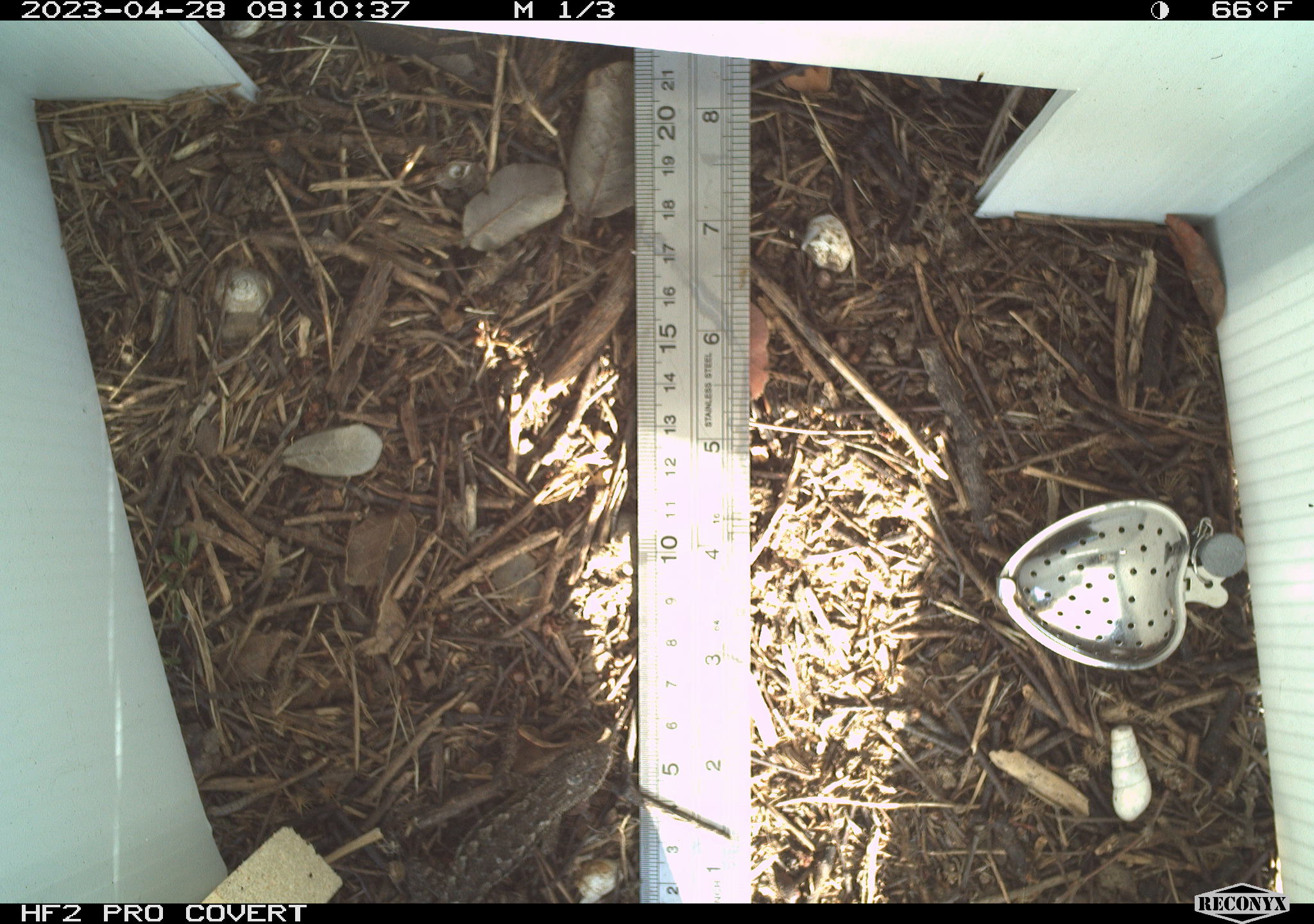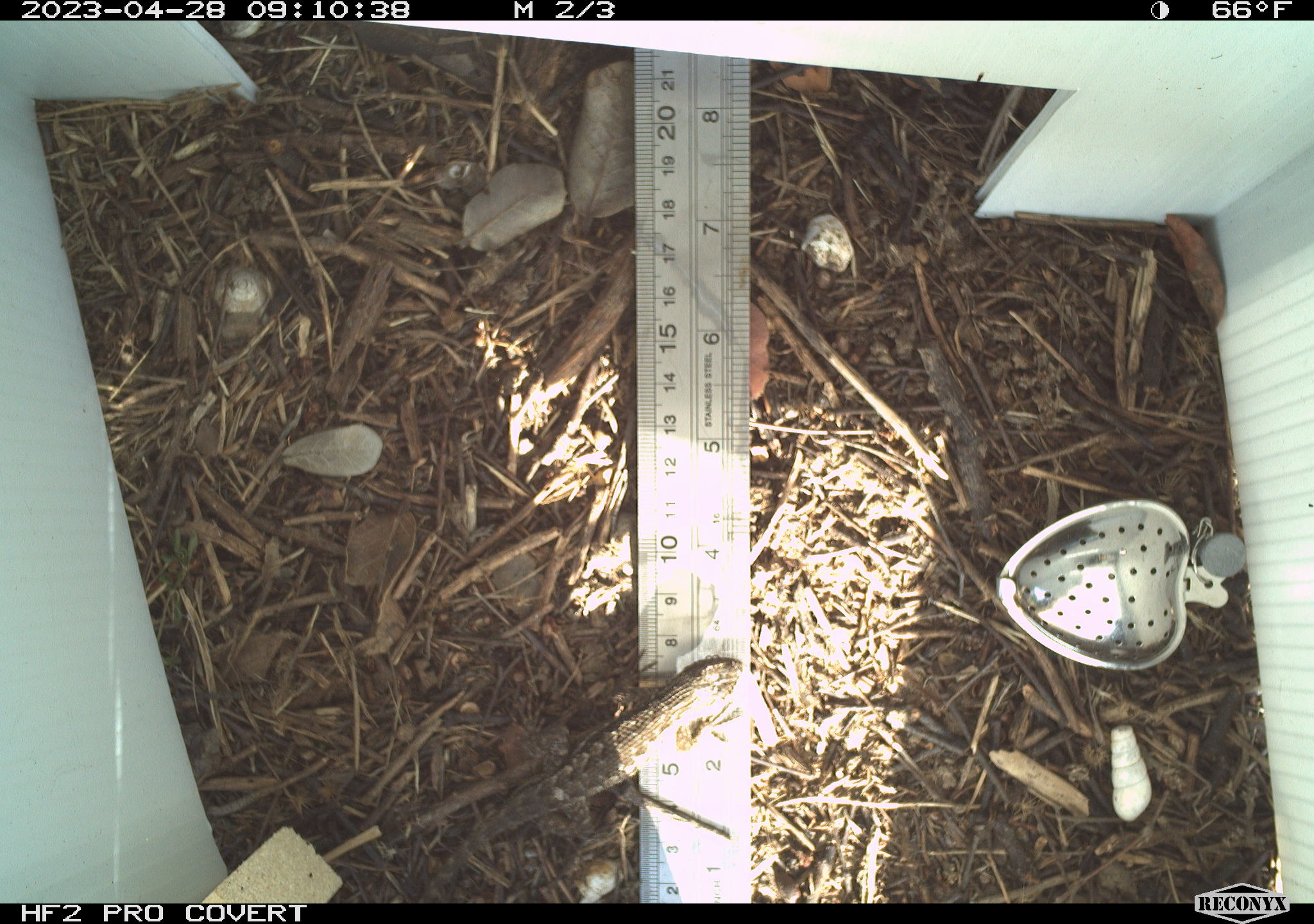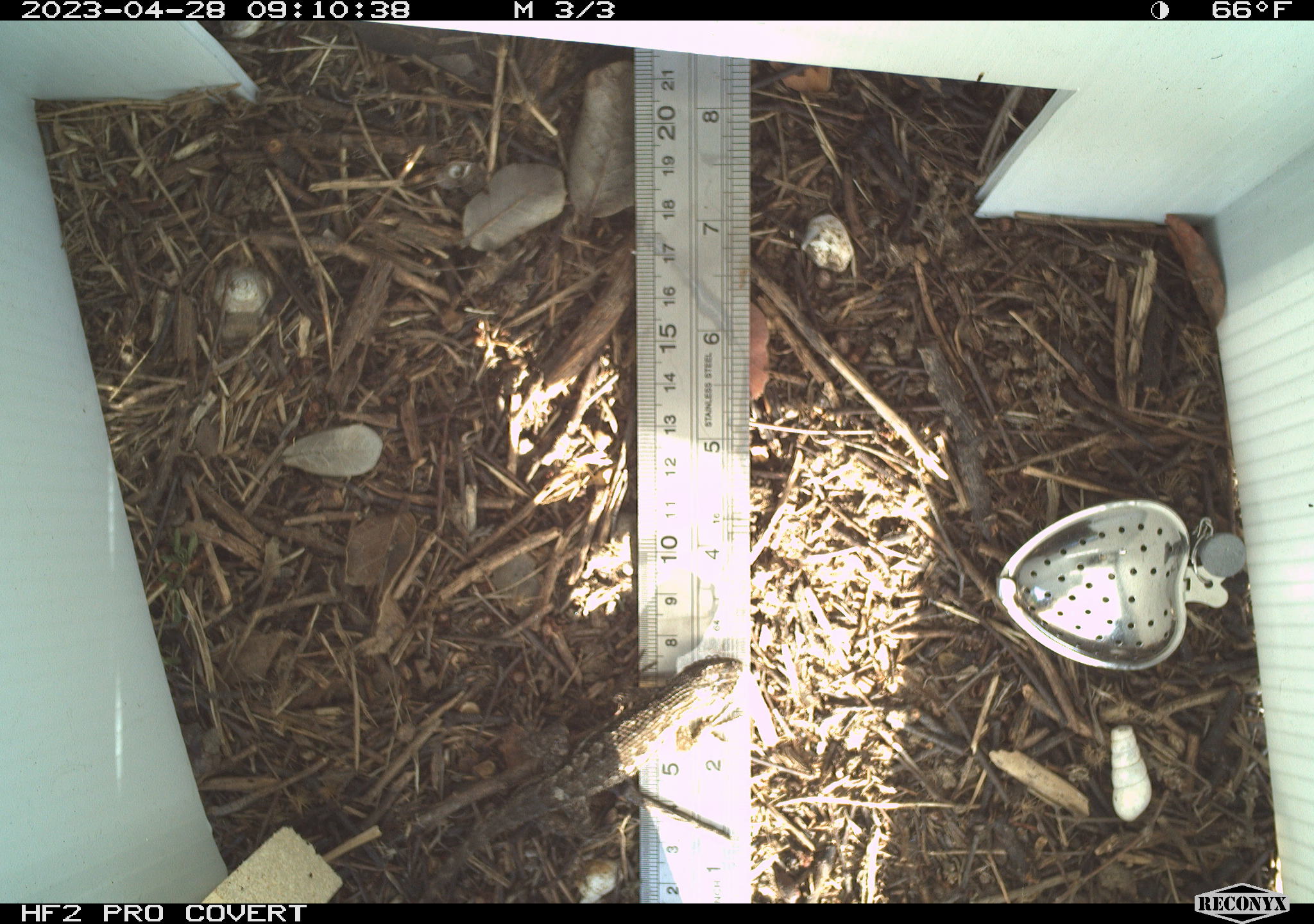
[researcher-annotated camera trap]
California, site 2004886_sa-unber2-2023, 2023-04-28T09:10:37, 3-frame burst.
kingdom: Animalia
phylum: Chordata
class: Reptilia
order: Squamata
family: Phrynosomatidae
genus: Sceloporus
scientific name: Sceloporus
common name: spiny lizards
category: sceloporus species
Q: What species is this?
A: Sceloporus species (spiny lizards) (Sceloporus).